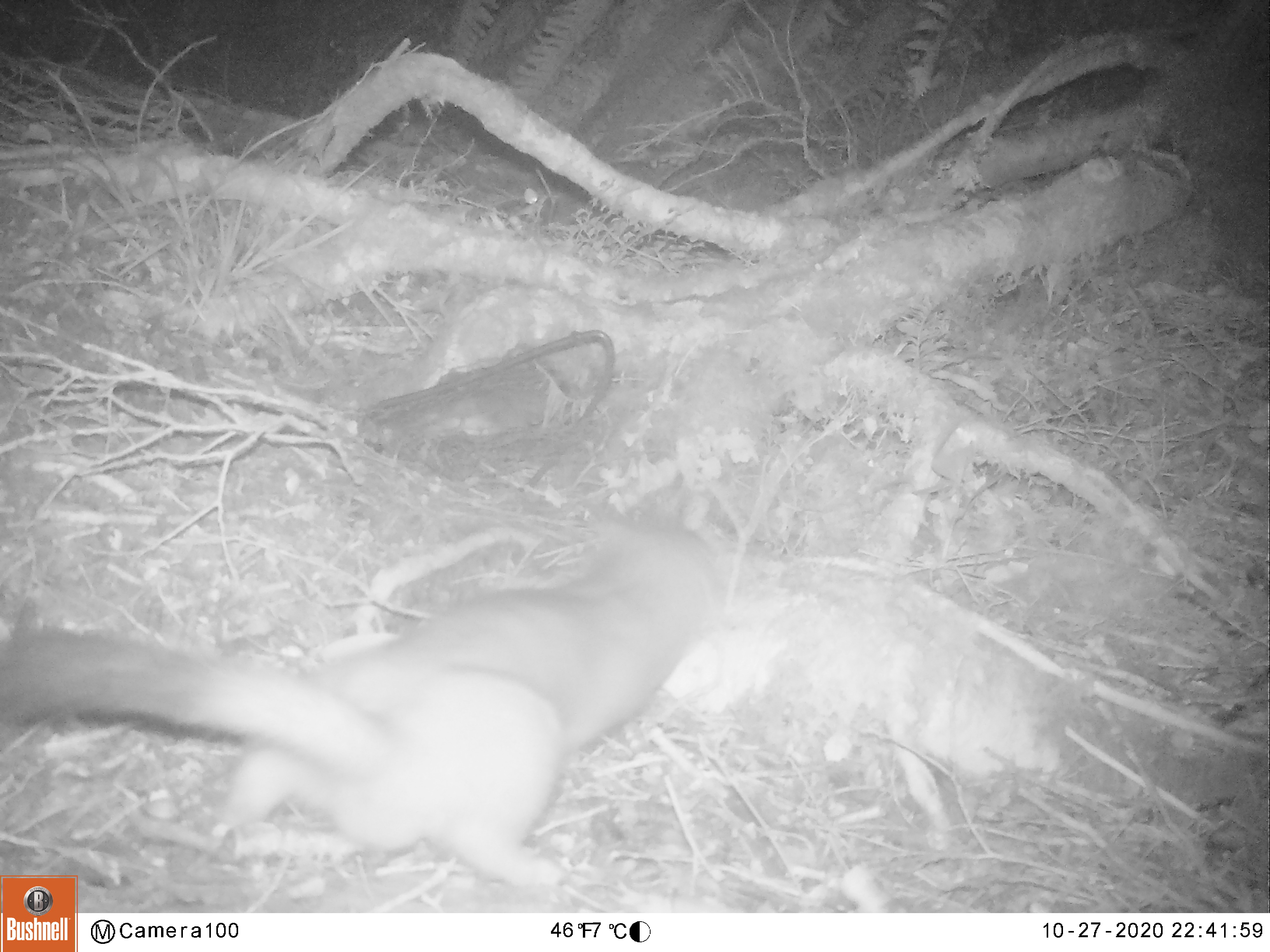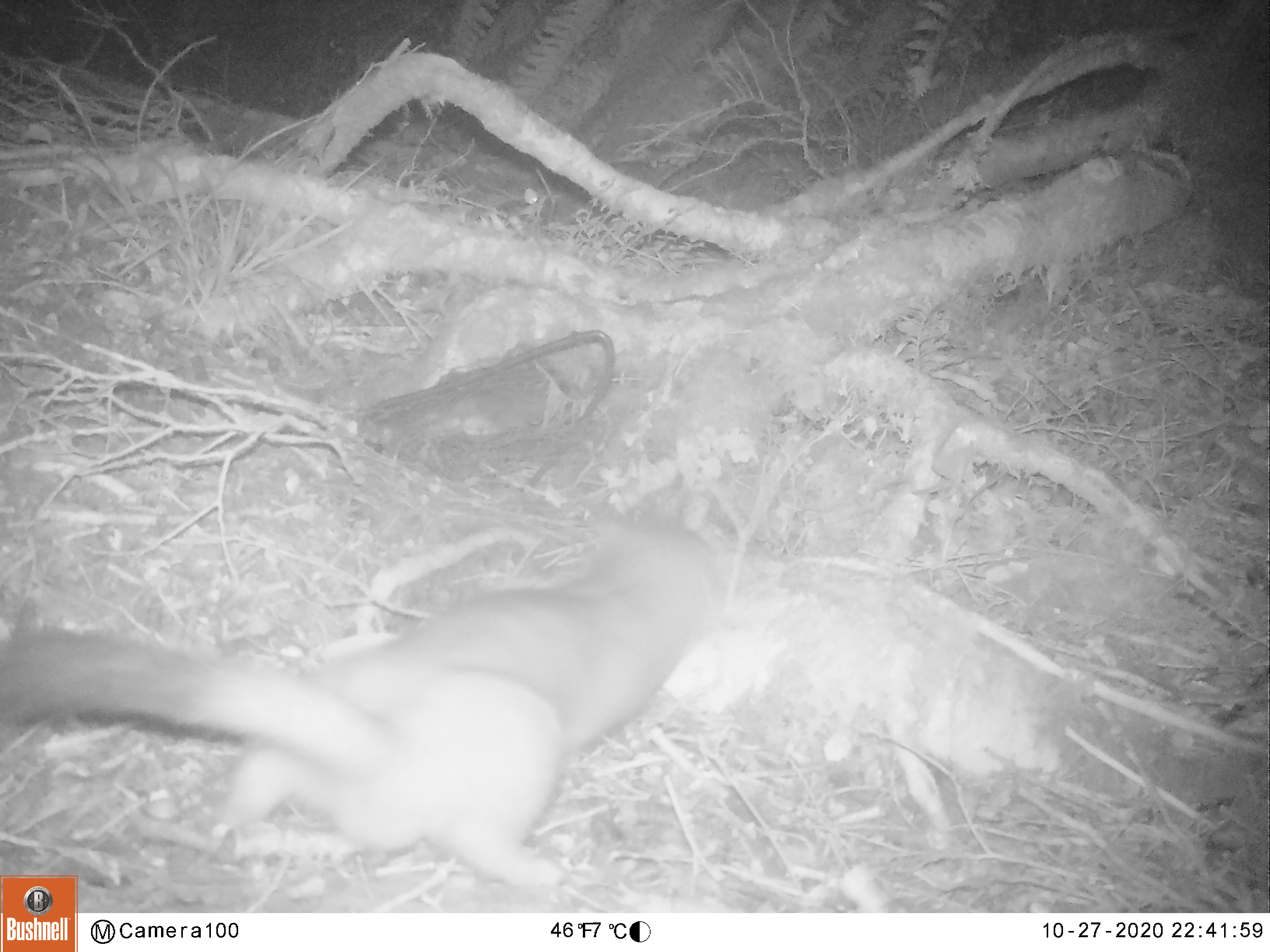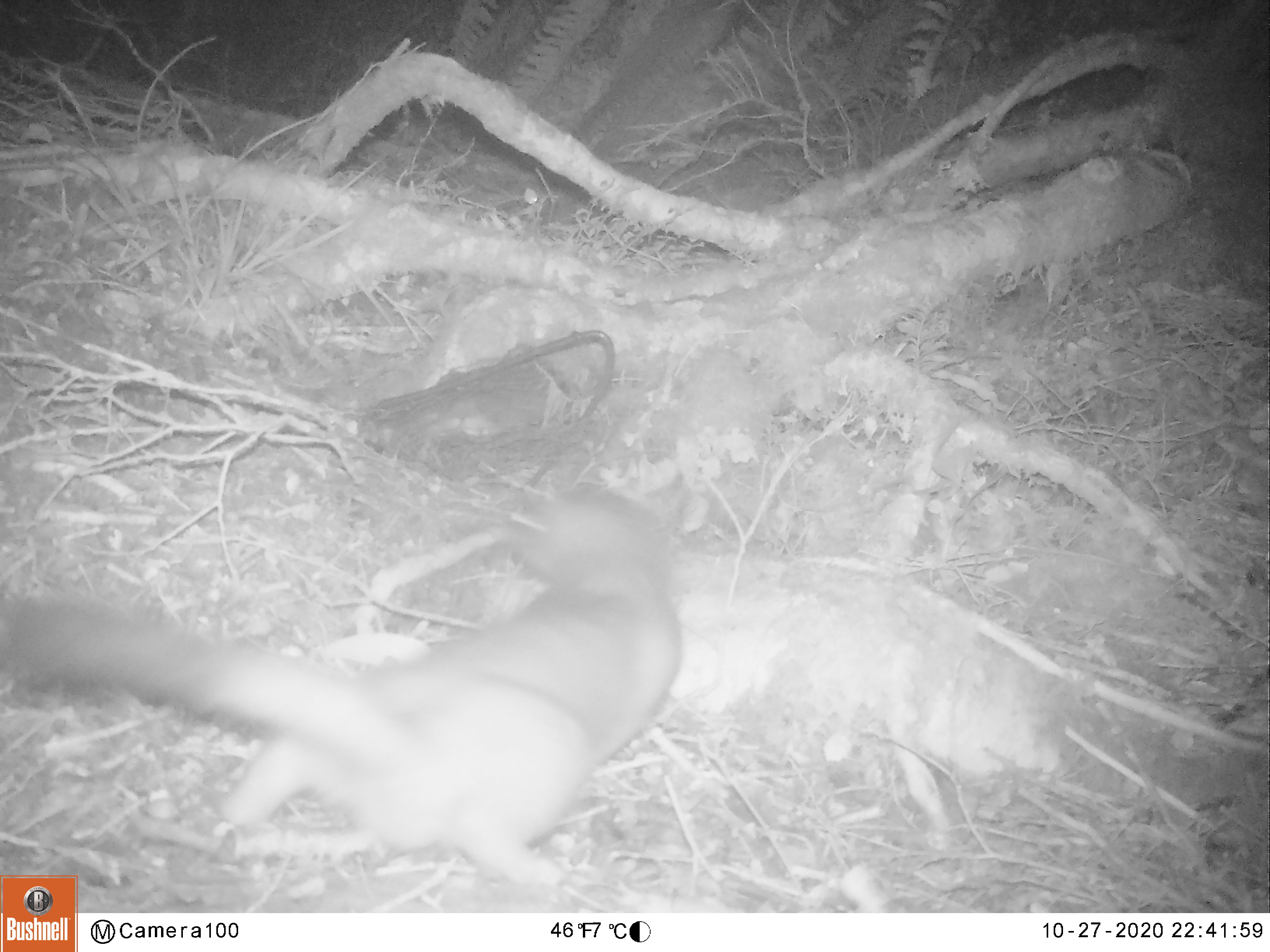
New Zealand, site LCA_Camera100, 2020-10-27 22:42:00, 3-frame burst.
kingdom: Animalia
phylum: Chordata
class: Mammalia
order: Carnivora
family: Mustelidae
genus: Mustela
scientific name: Mustela erminea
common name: stoat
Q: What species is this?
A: Stoat (Mustela erminea).